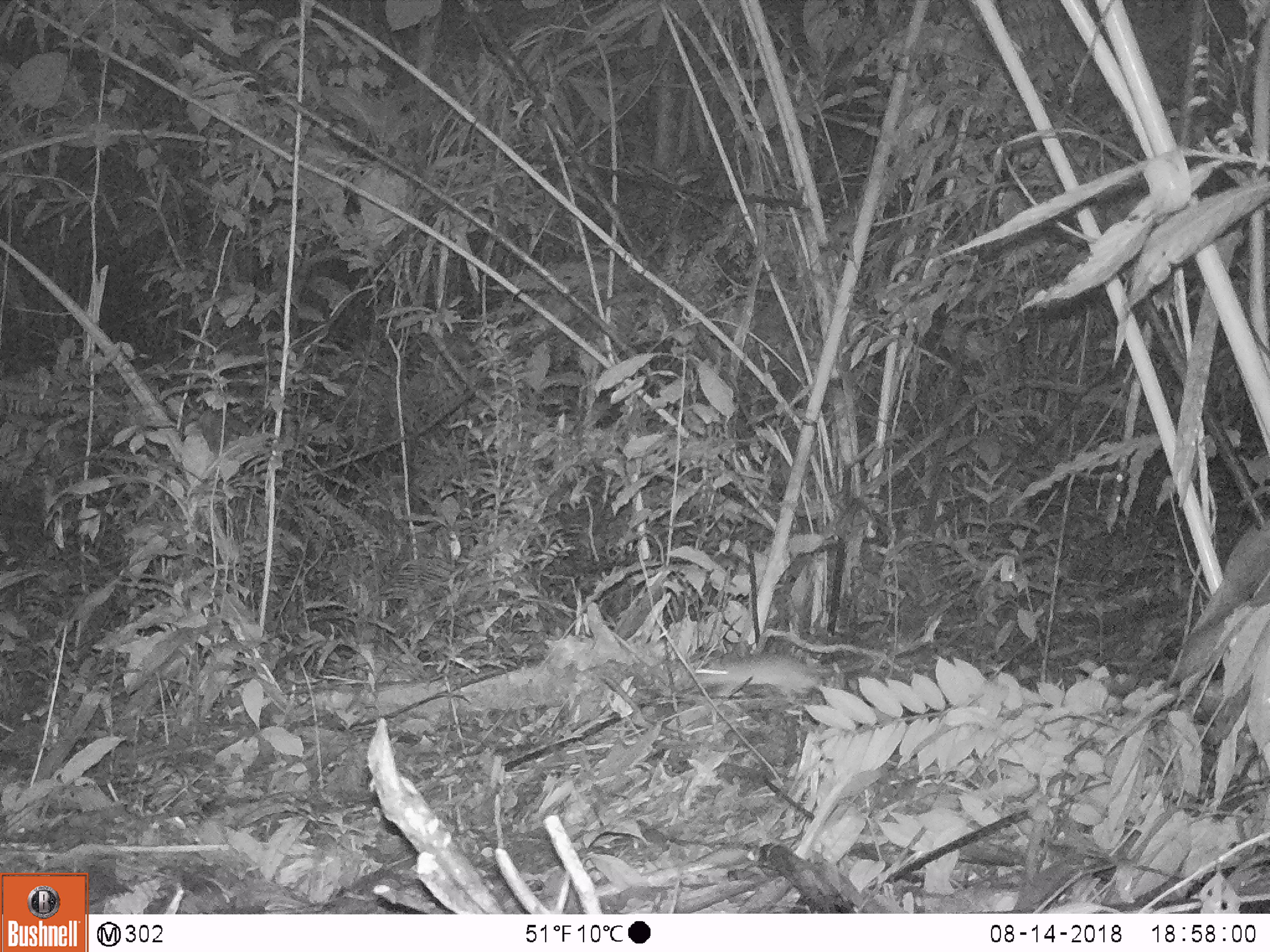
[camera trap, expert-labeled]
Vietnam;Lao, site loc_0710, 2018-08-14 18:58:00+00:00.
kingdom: Animalia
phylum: Chordata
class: Mammalia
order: Rodentia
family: Muridae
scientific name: Muridae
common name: old-world mice and rats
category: unidentified murid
Unidentified murid (old-world mice and rats) (Muridae). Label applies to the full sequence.